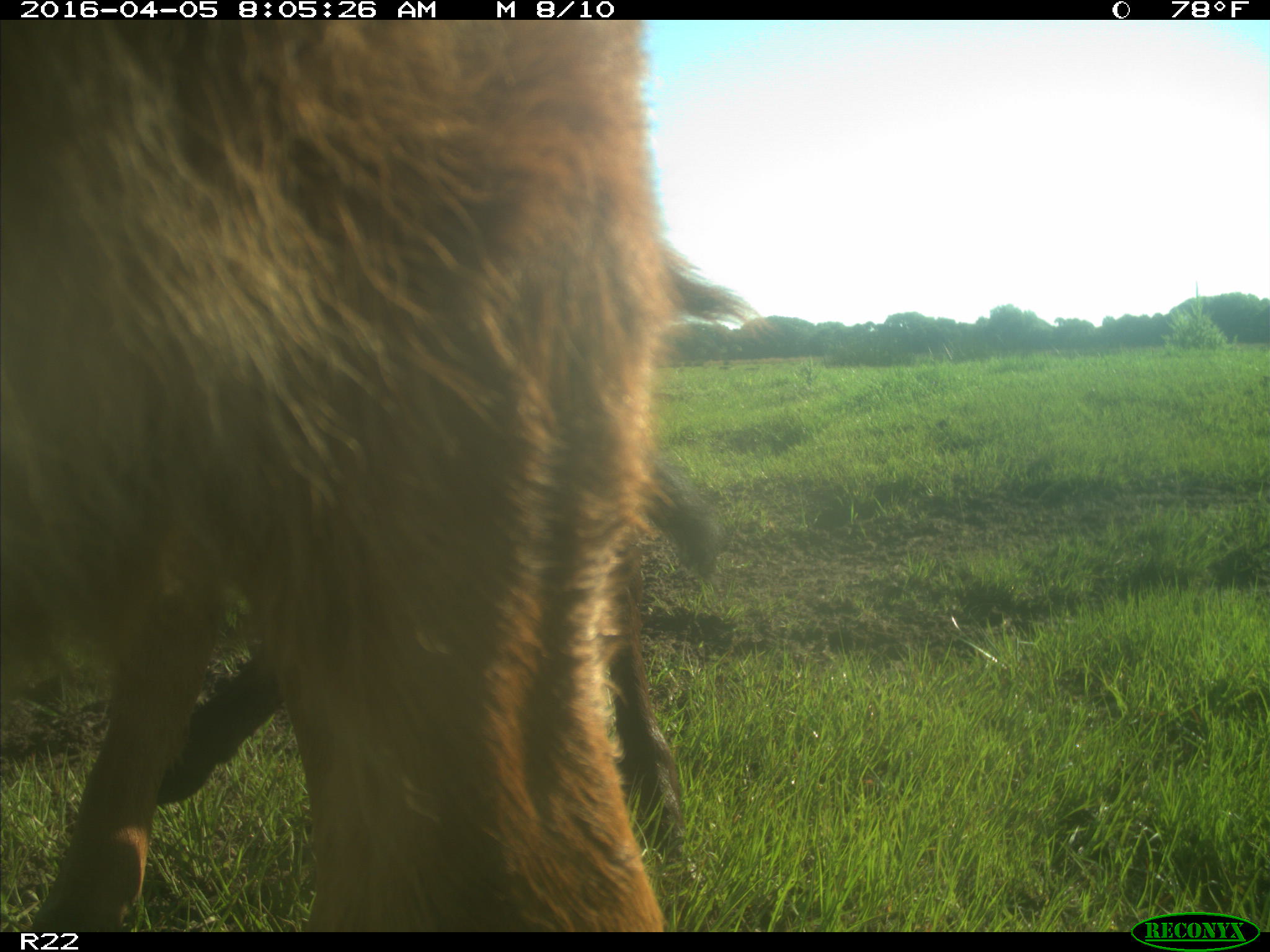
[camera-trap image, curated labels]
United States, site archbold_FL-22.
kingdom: Animalia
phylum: Chordata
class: Mammalia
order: Artiodactyla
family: Bovidae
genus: Bos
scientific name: Bos taurus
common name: domestic cow